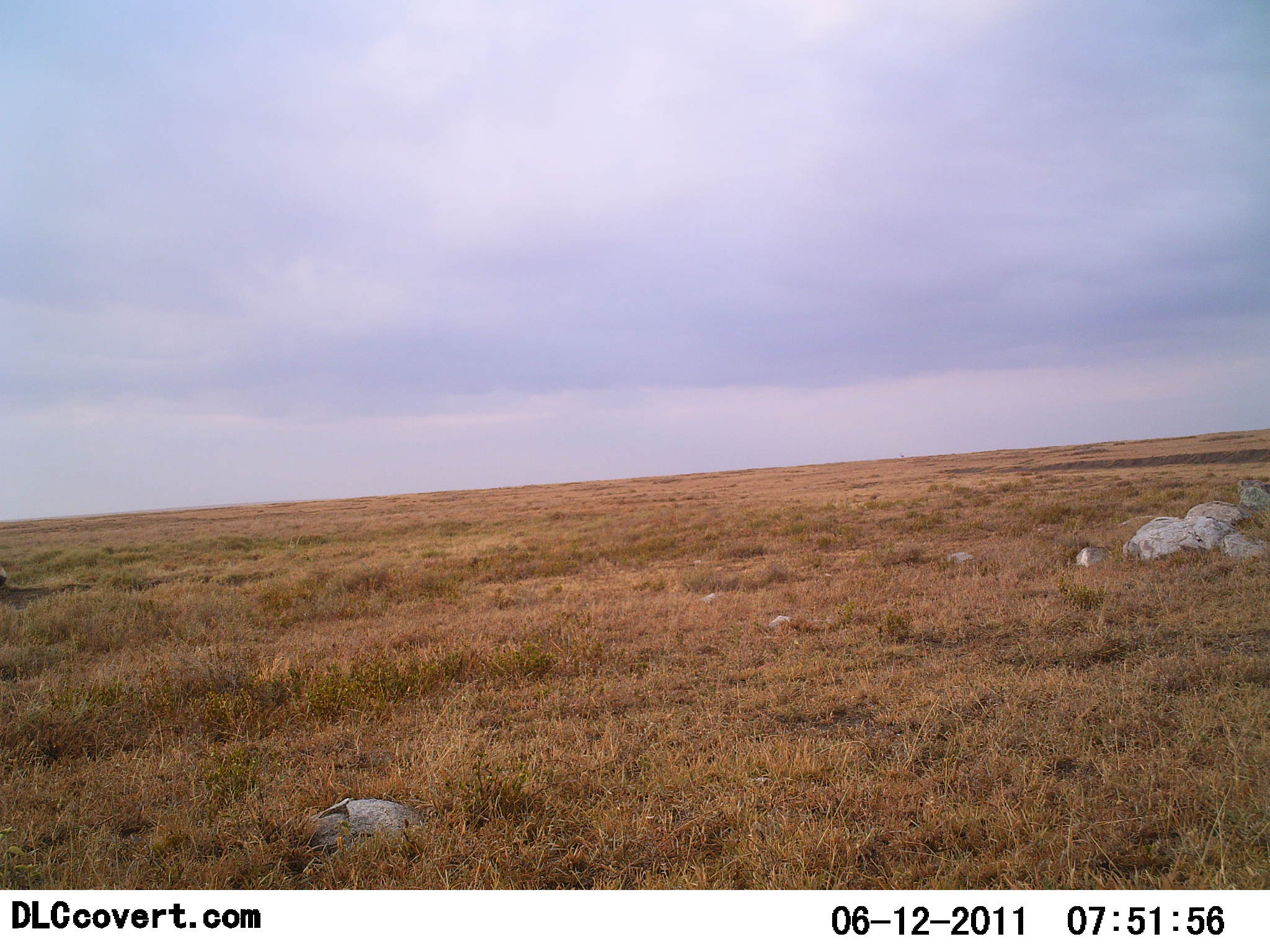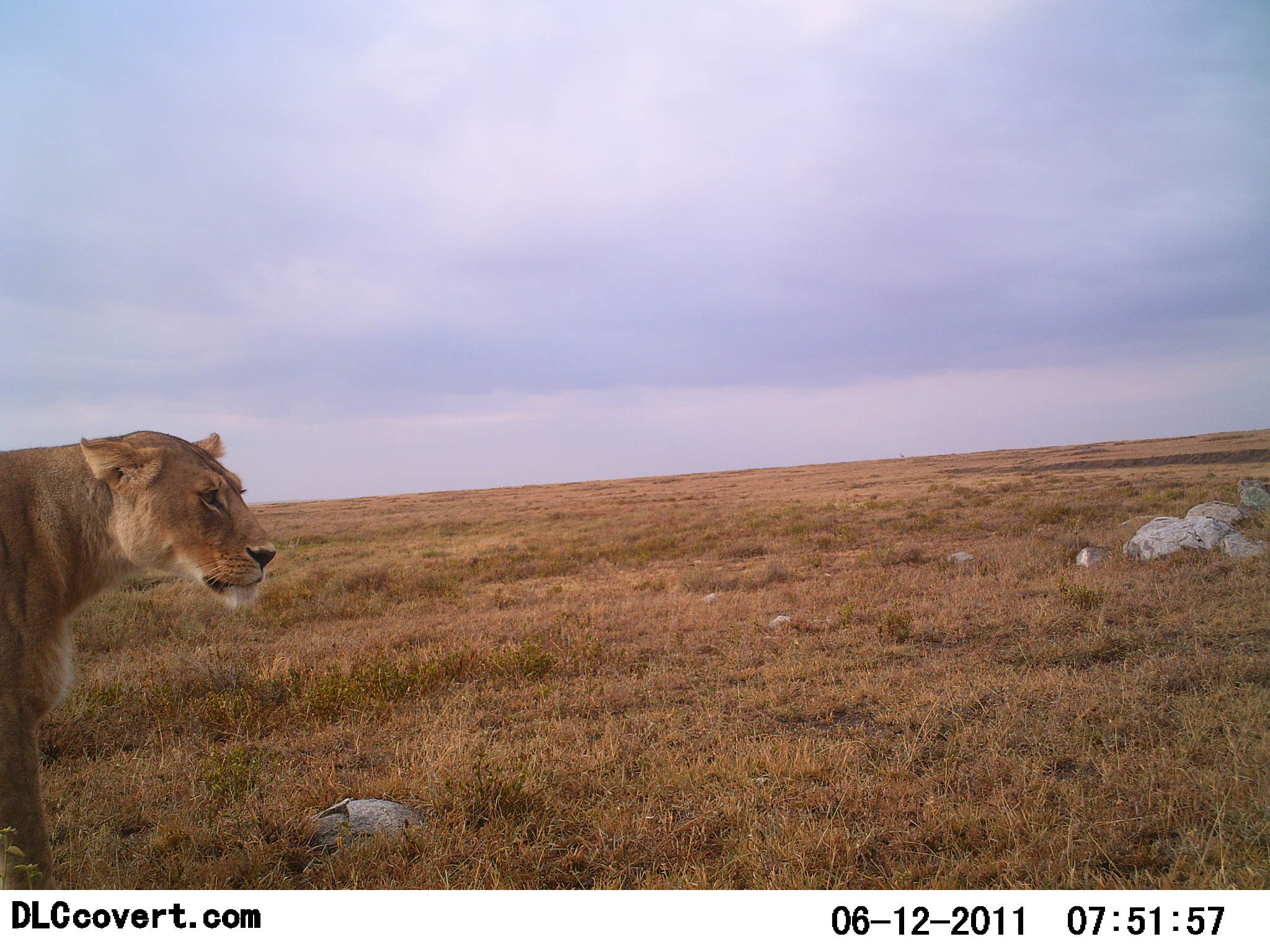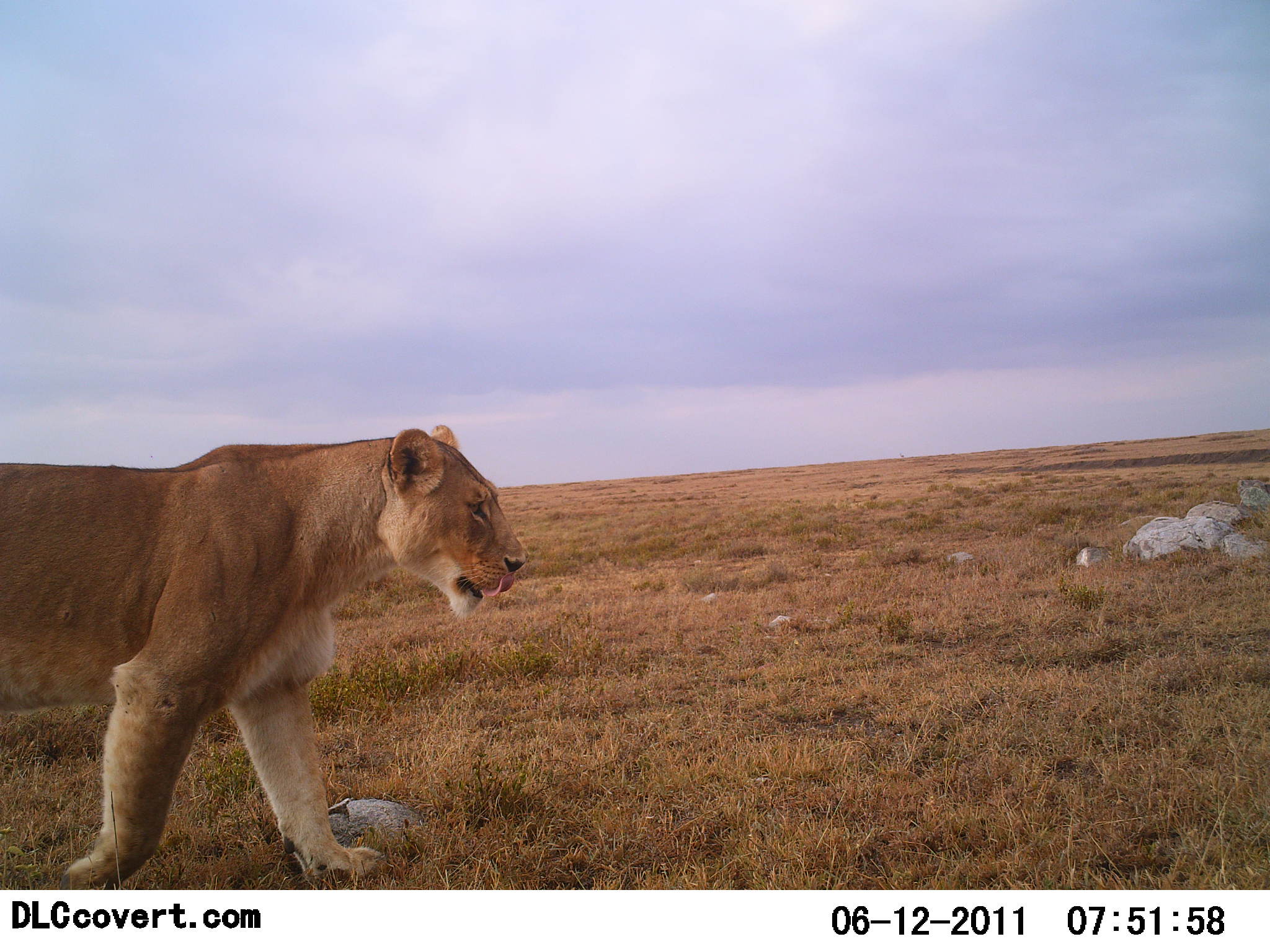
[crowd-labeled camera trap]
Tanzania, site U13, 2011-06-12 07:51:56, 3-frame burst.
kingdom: Animalia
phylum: Chordata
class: Mammalia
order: Carnivora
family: Felidae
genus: Panthera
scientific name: Panthera leo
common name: lion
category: lionfemale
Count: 1.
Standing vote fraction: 0%.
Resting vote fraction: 0%.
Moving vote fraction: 100%.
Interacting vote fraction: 0%.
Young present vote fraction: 0%.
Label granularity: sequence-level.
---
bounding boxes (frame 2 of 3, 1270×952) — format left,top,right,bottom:
animal: 0,428,278,888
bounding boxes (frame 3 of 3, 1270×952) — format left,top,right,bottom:
animal: 1,425,526,682